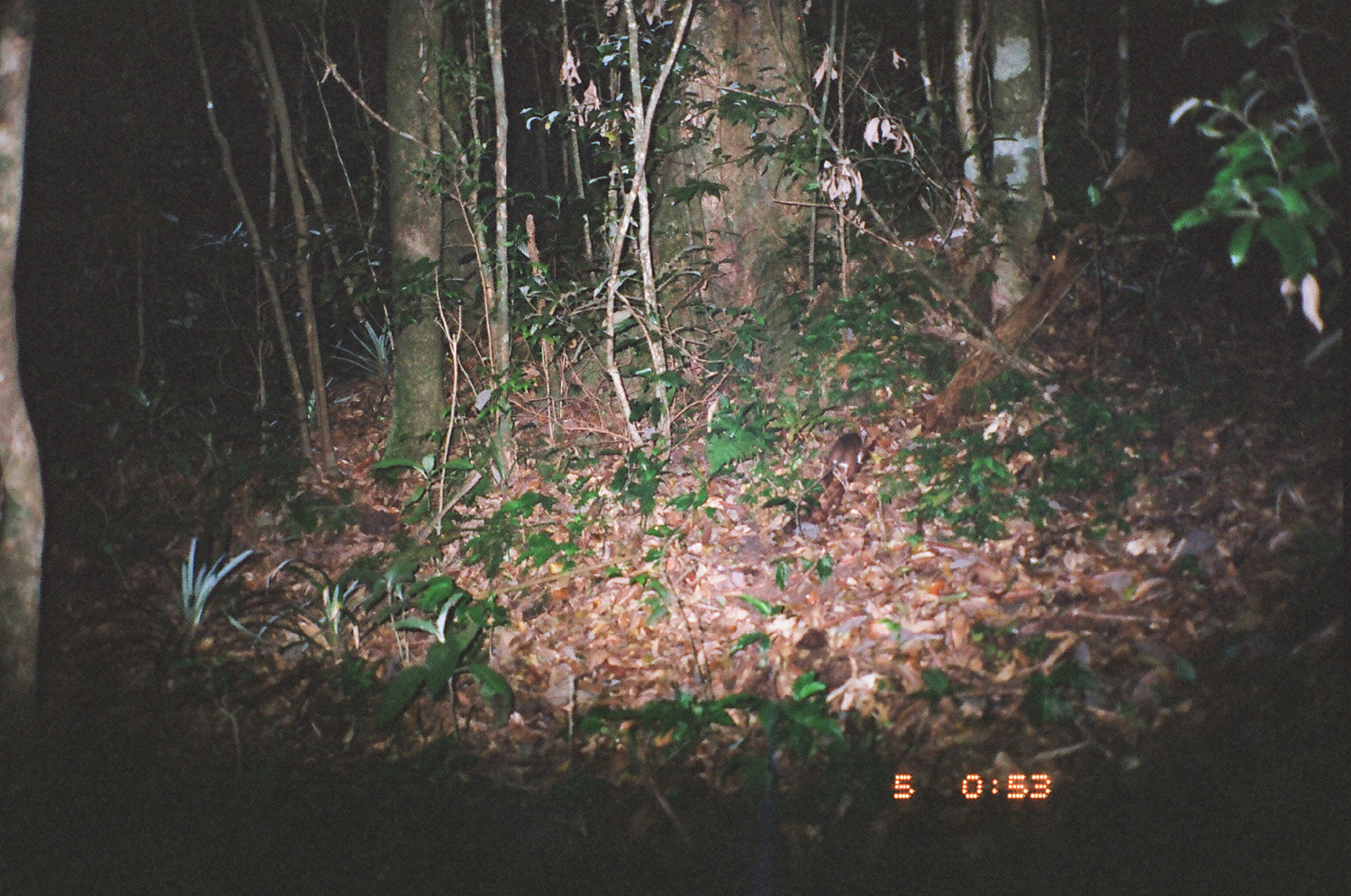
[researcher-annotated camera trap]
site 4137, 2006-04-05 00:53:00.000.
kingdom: Animalia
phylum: Chordata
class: Mammalia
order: Rodentia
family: Muridae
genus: Rattus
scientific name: Rattus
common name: rodent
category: unknown rat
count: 1